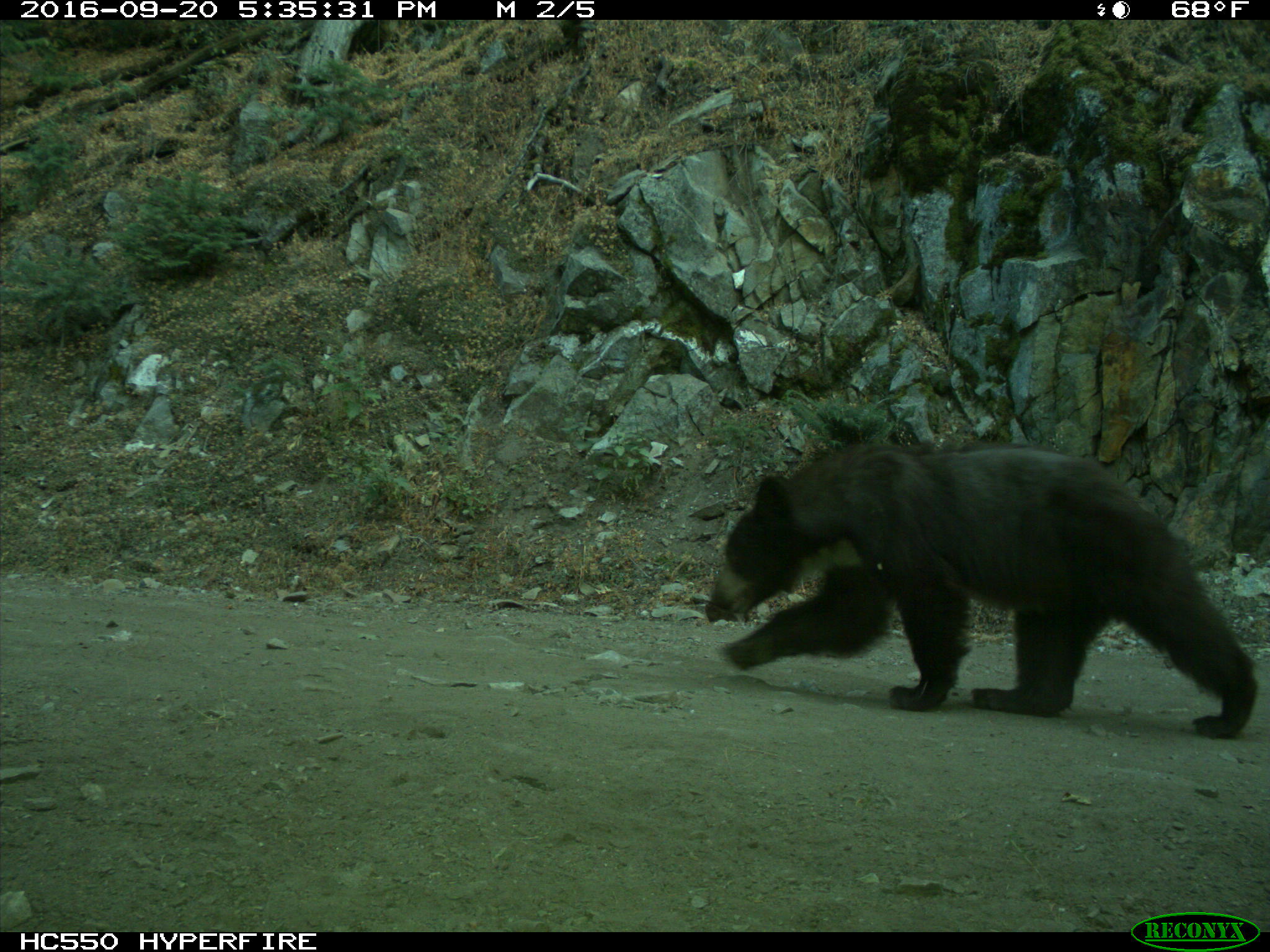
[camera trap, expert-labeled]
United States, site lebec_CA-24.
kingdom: Animalia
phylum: Chordata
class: Mammalia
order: Carnivora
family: Ursidae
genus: Ursus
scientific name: Ursus americanus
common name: american black bear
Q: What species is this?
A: Ursus americanus (american black bear).